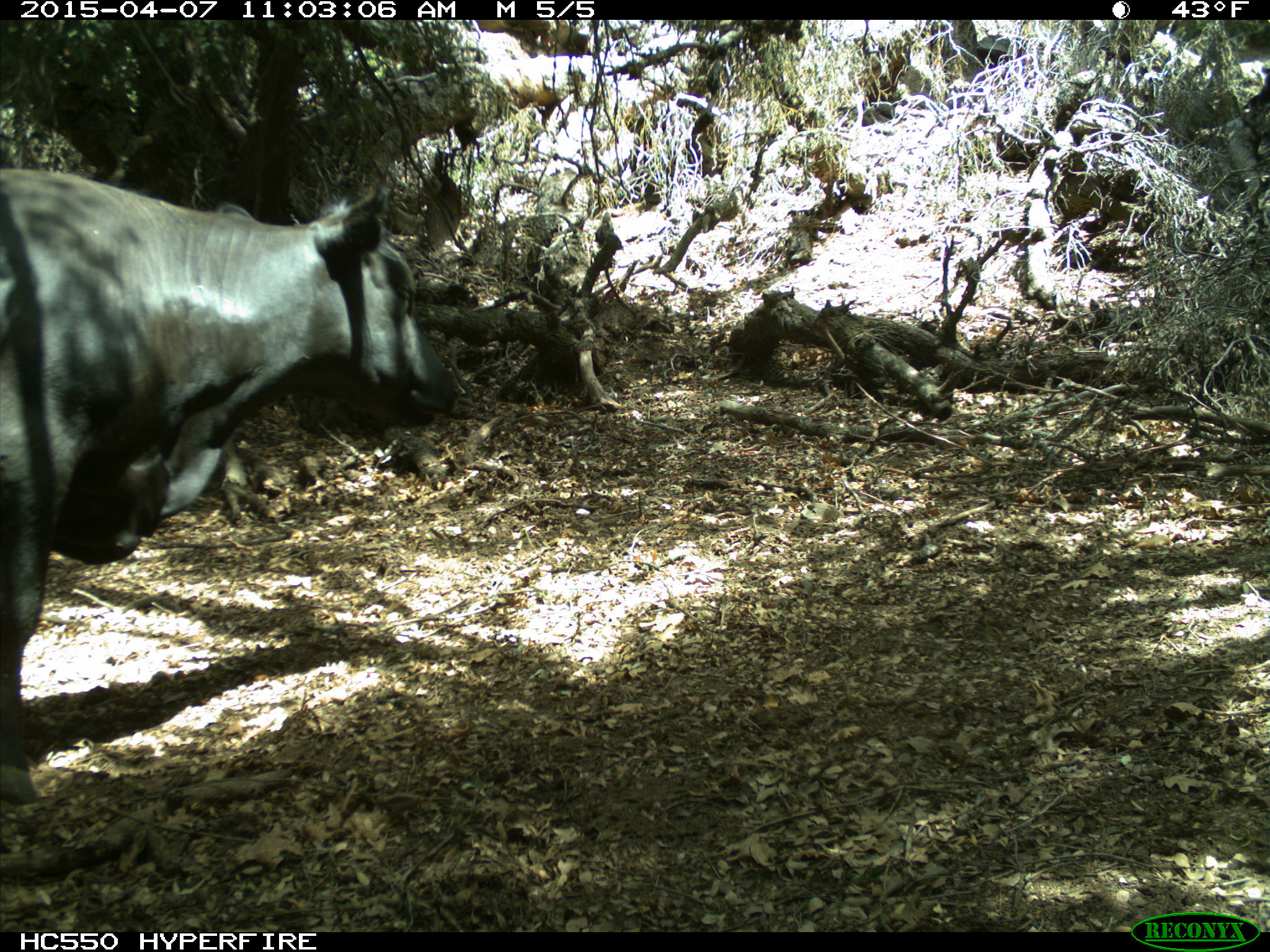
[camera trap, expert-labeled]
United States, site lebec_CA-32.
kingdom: Animalia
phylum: Chordata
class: Mammalia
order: Artiodactyla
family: Bovidae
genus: Bos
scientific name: Bos taurus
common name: domestic cow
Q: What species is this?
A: Bos taurus (domestic cow).